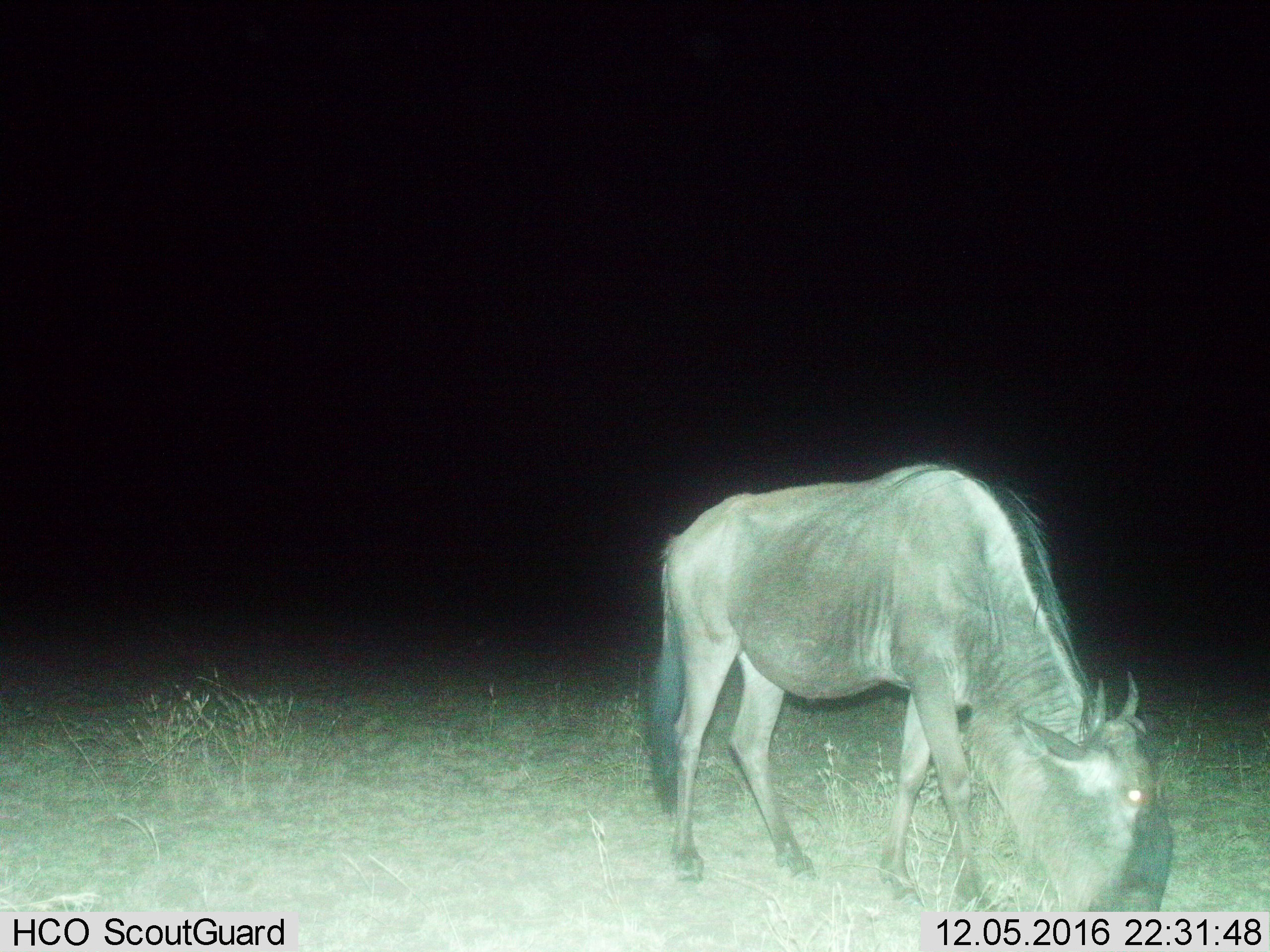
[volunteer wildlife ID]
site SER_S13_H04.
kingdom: Animalia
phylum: Chordata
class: Mammalia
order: Artiodactyla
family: Bovidae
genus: Connochaetes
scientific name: Connochaetes taurinus taurinus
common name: blue wildebeest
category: wildebeestblue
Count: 1.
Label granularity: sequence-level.